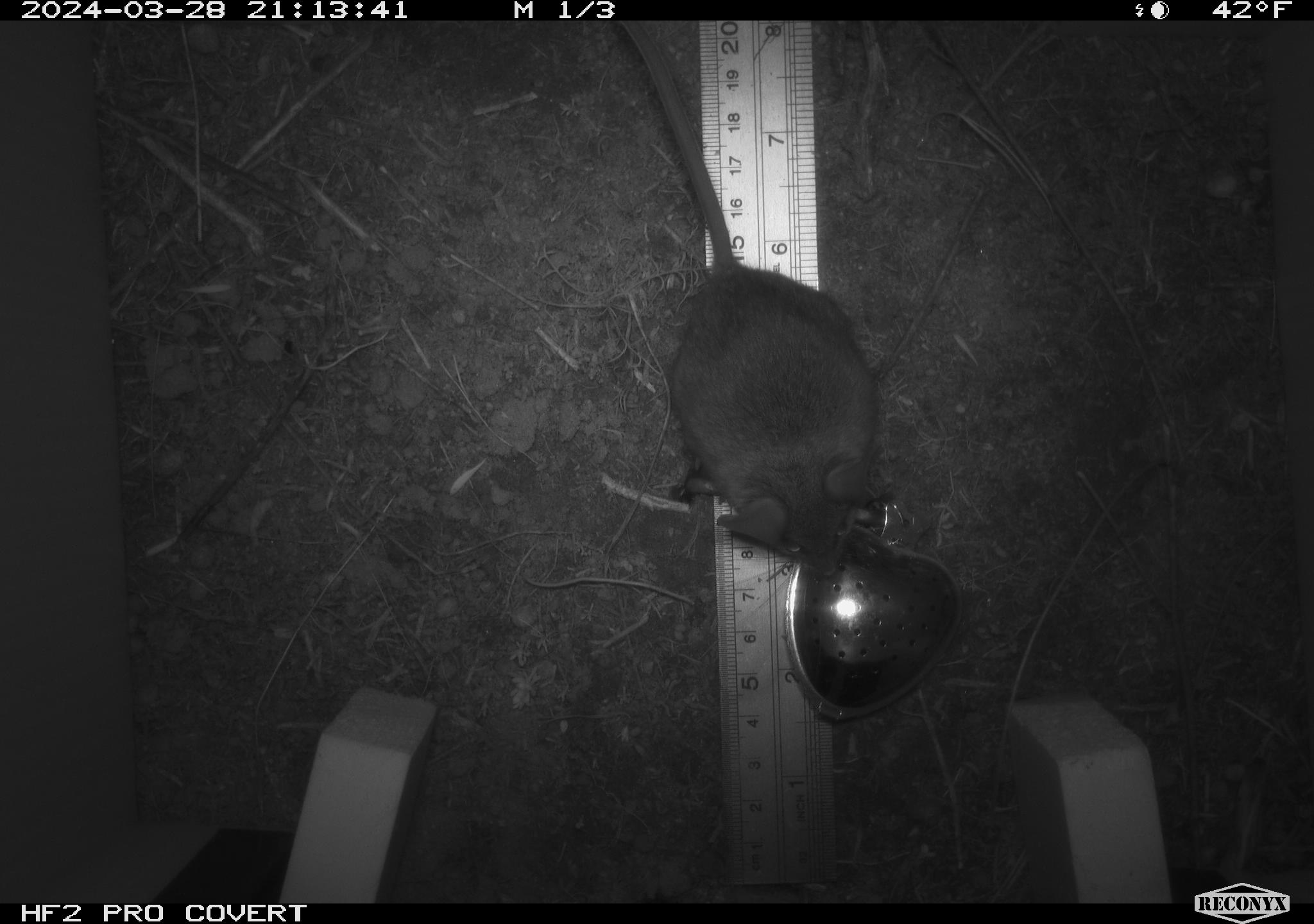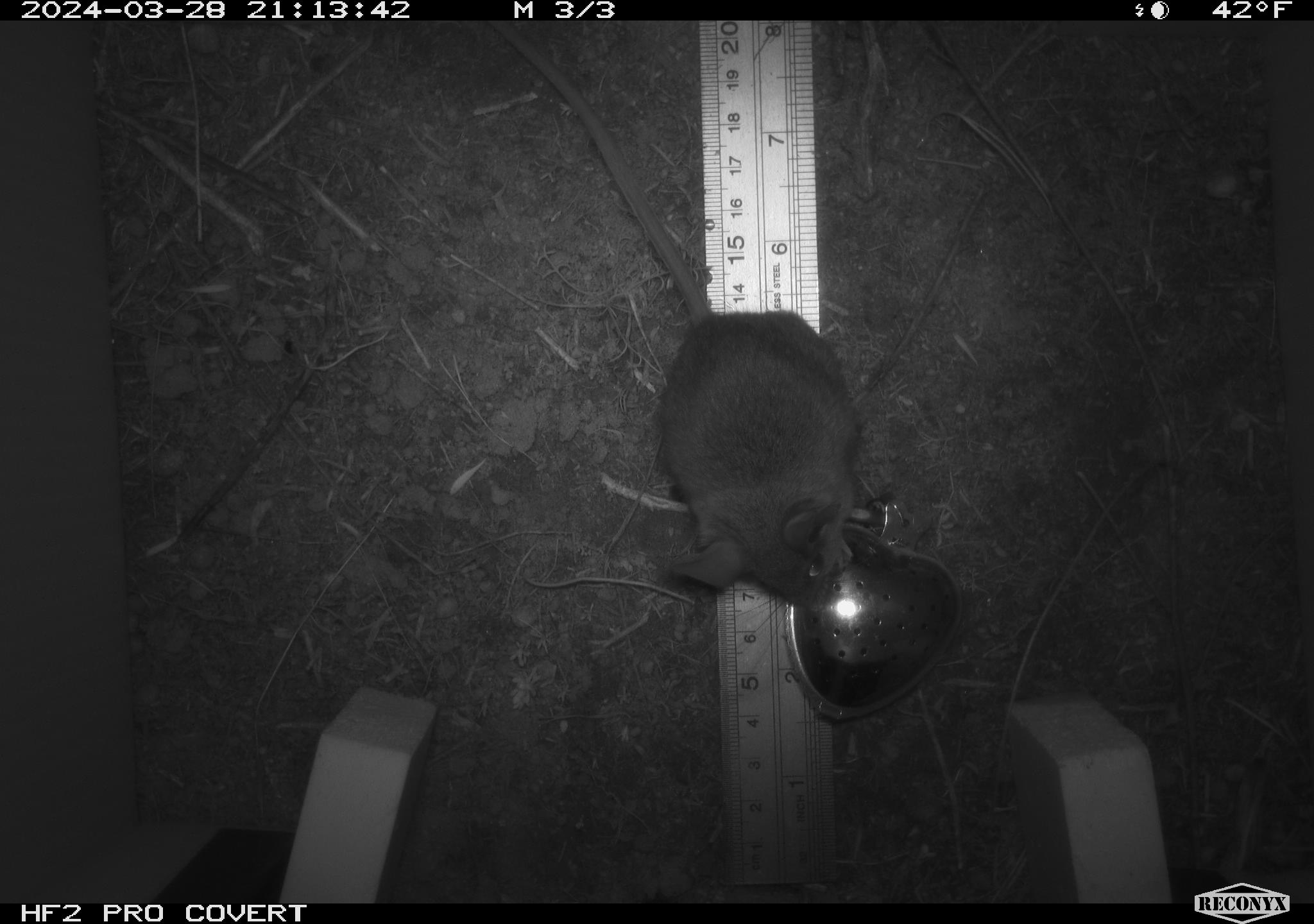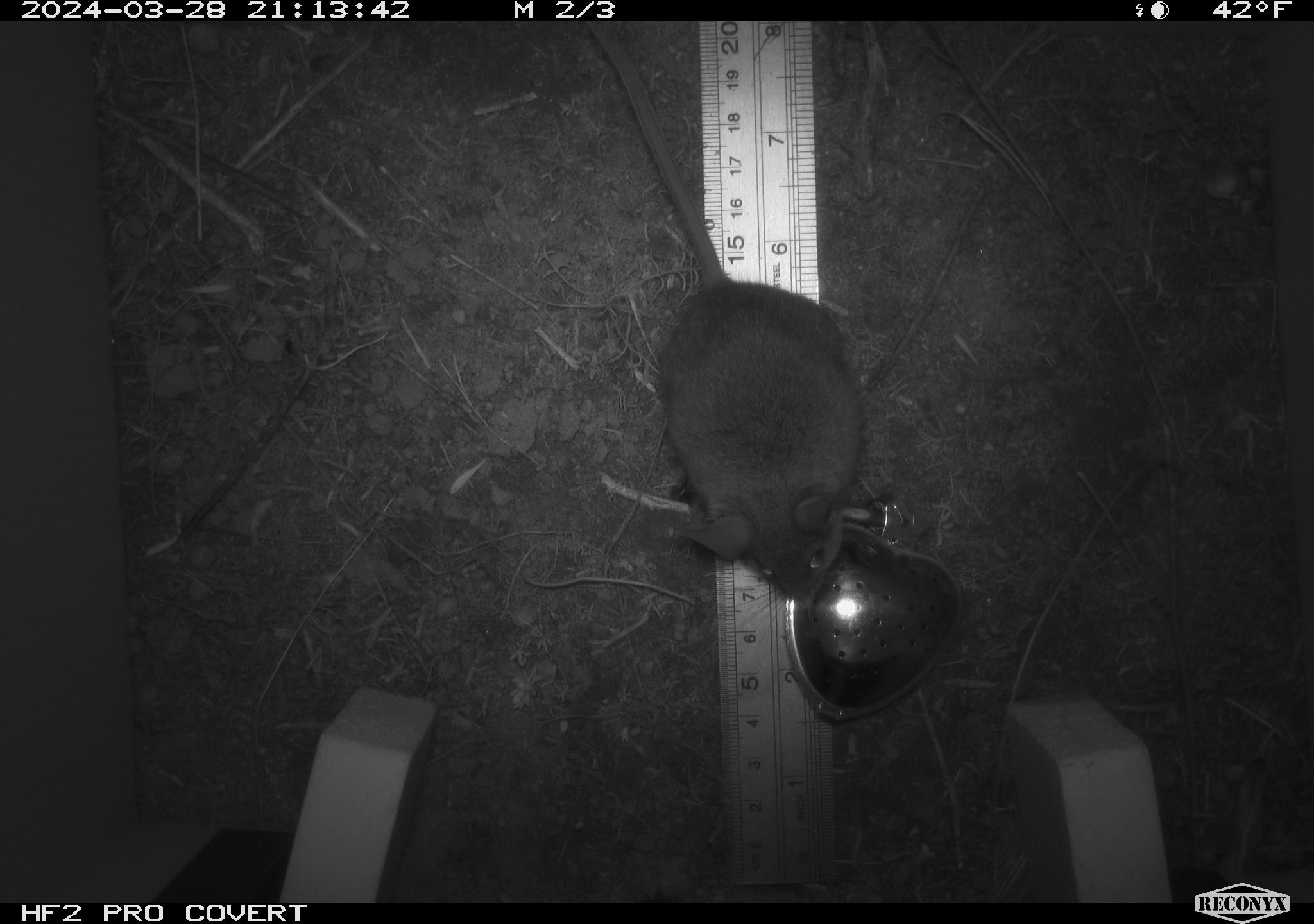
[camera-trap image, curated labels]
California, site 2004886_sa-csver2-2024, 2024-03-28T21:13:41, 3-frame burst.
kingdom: Animalia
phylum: Chordata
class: Mammalia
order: Rodentia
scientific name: Rodentia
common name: rodent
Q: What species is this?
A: Rodent (Rodentia).